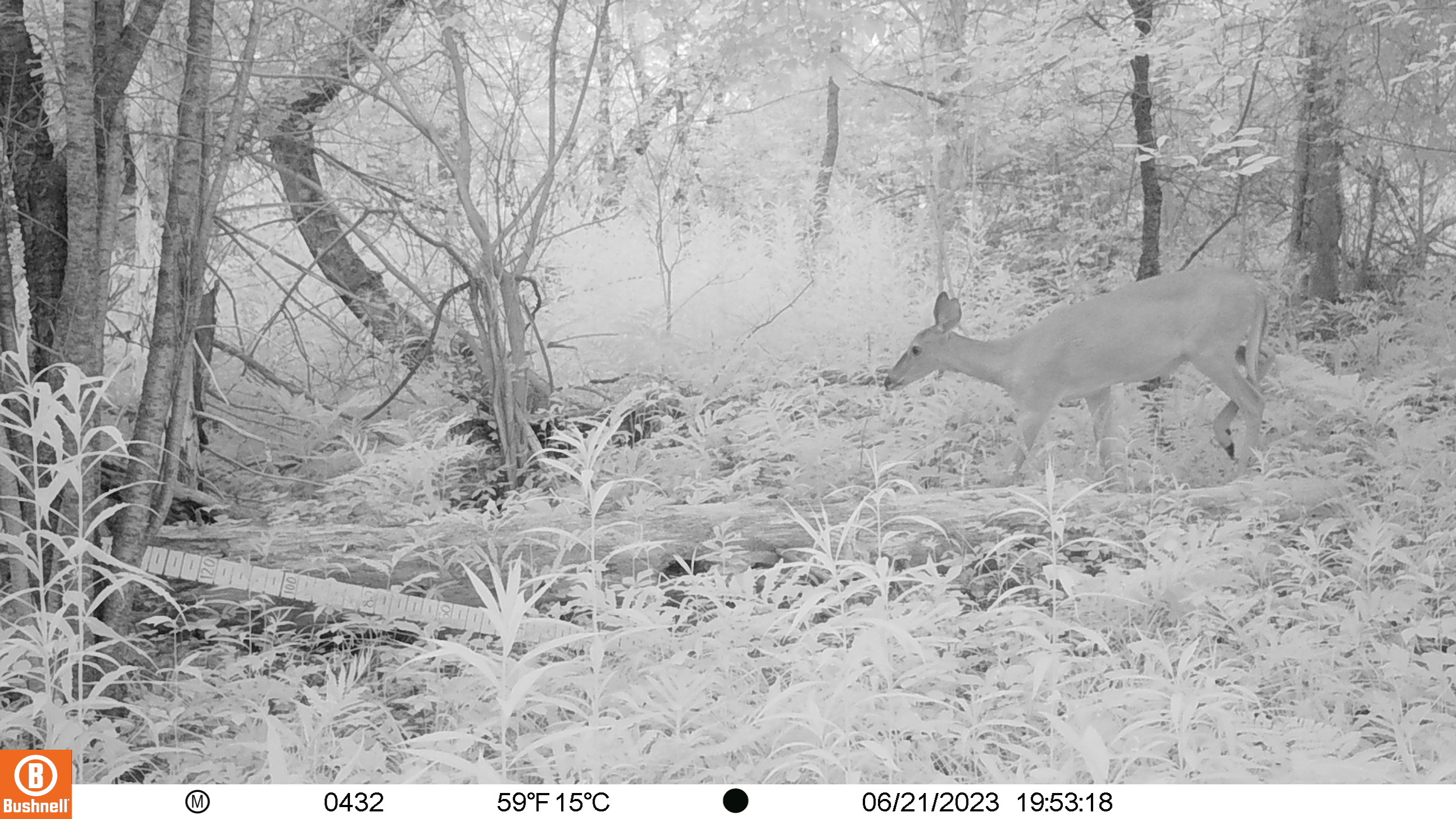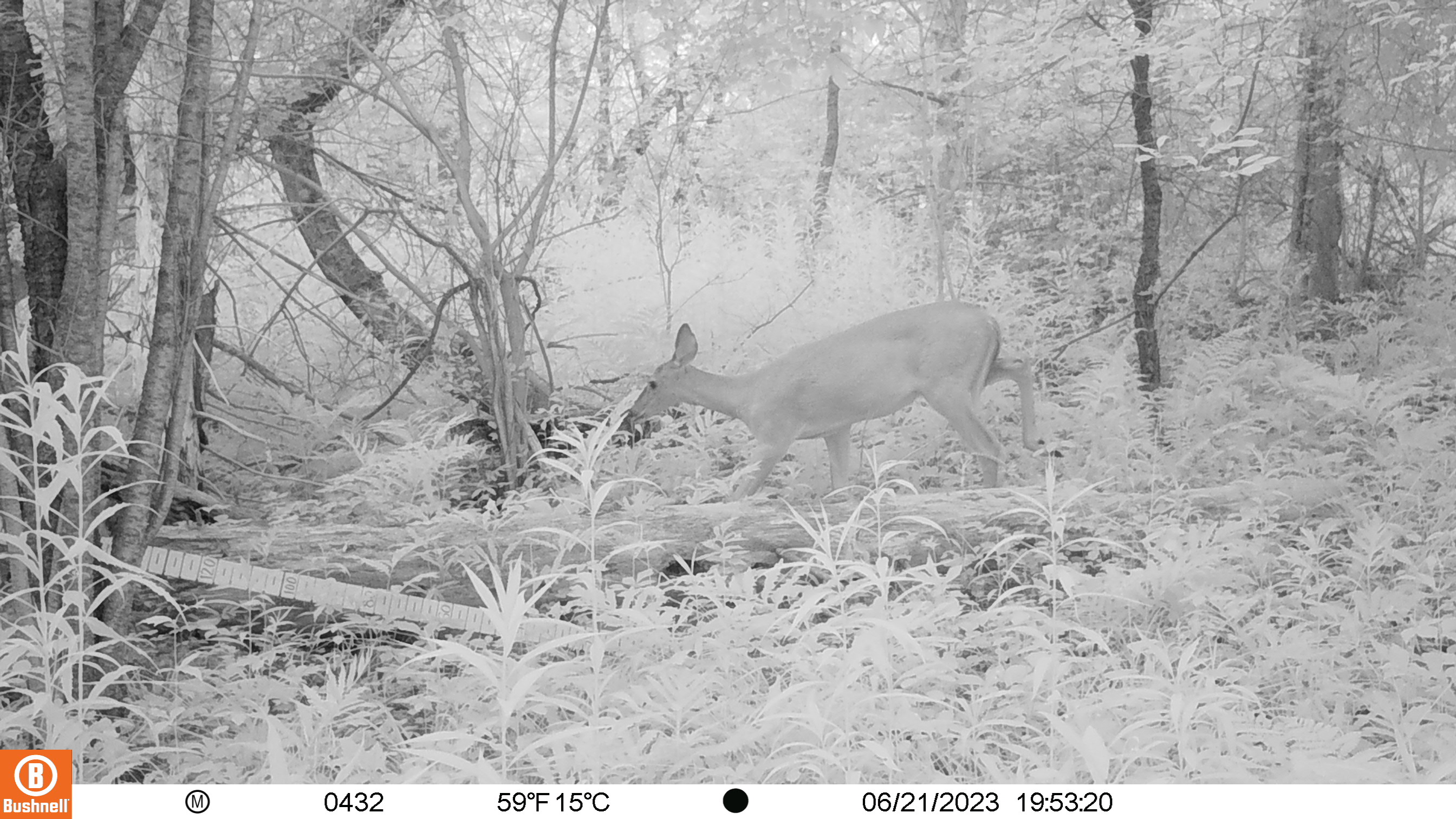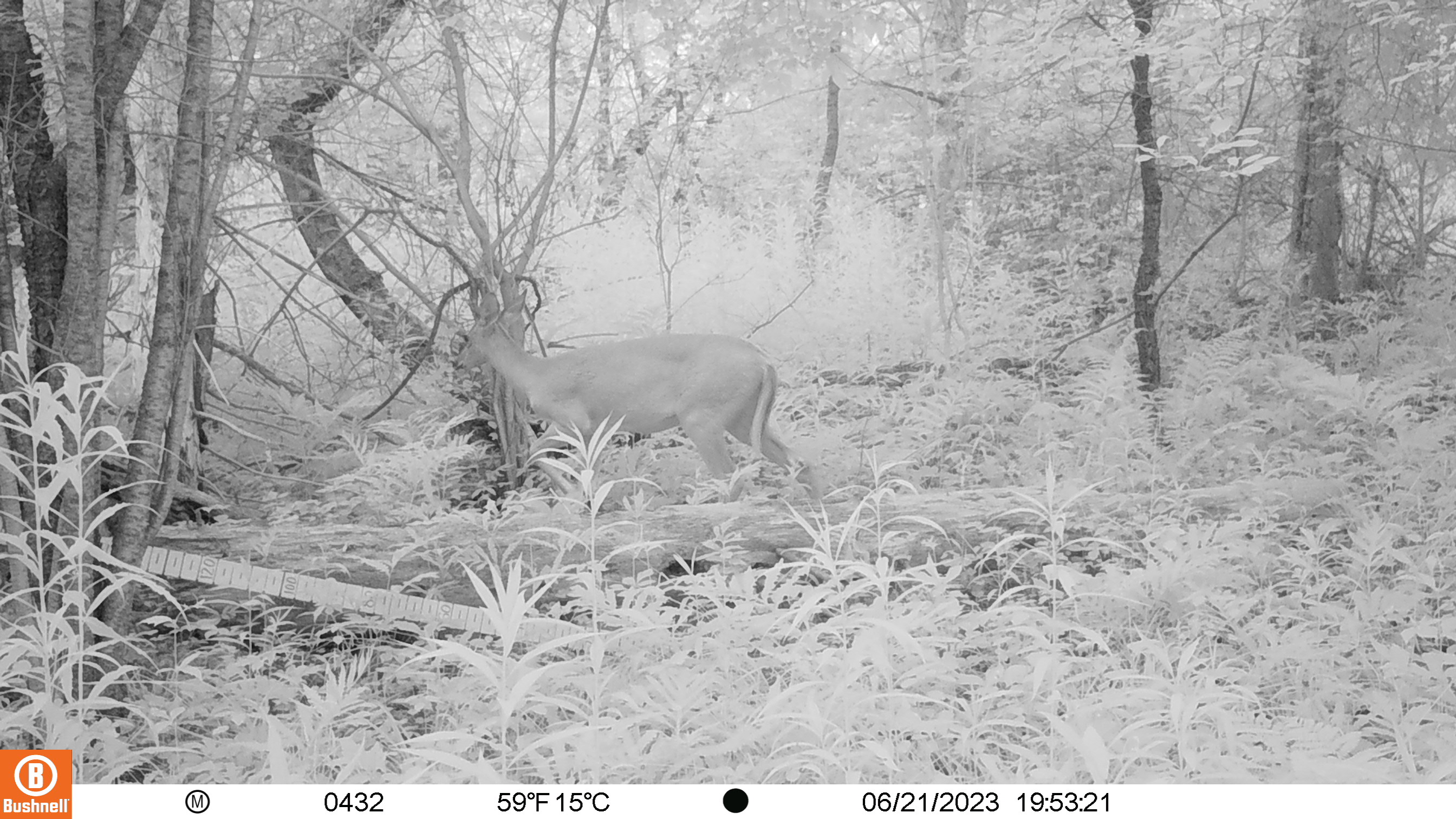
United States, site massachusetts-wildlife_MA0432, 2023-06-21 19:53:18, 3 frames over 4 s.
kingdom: Animalia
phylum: Chordata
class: Mammalia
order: Artiodactyla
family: Cervidae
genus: Odocoileus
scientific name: Odocoileus virginianus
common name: white-tailed deer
White-tailed deer (Odocoileus virginianus).